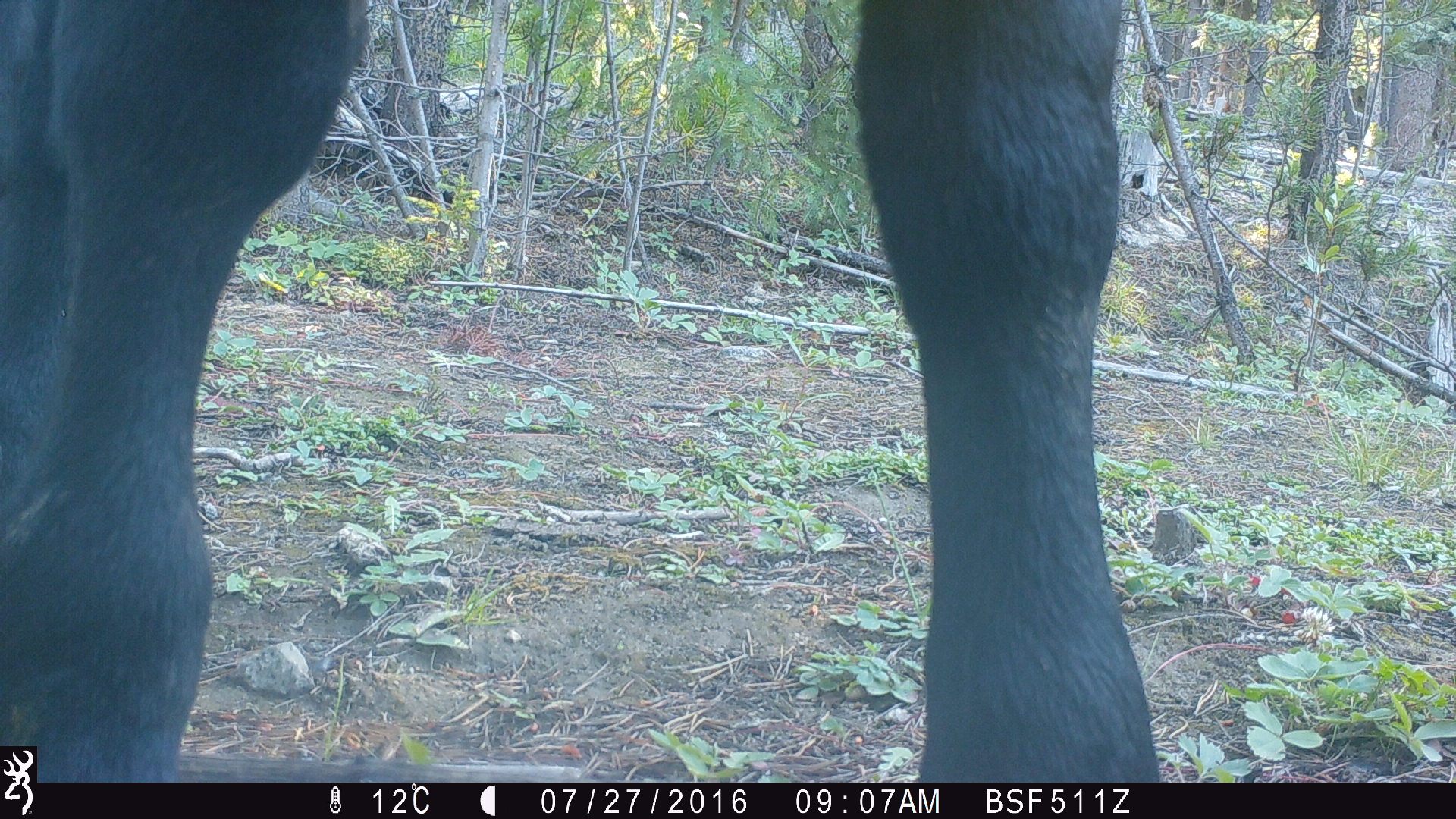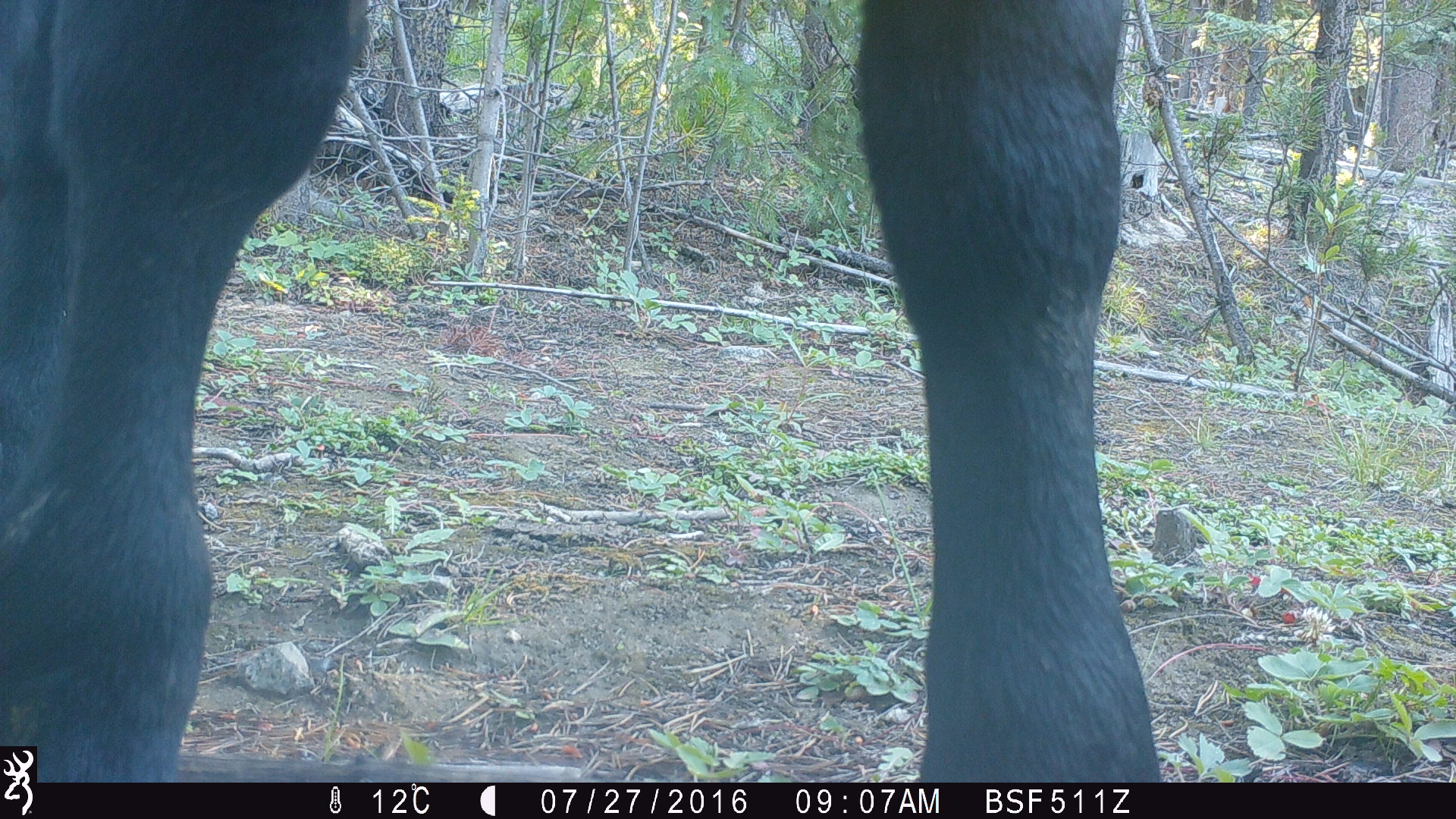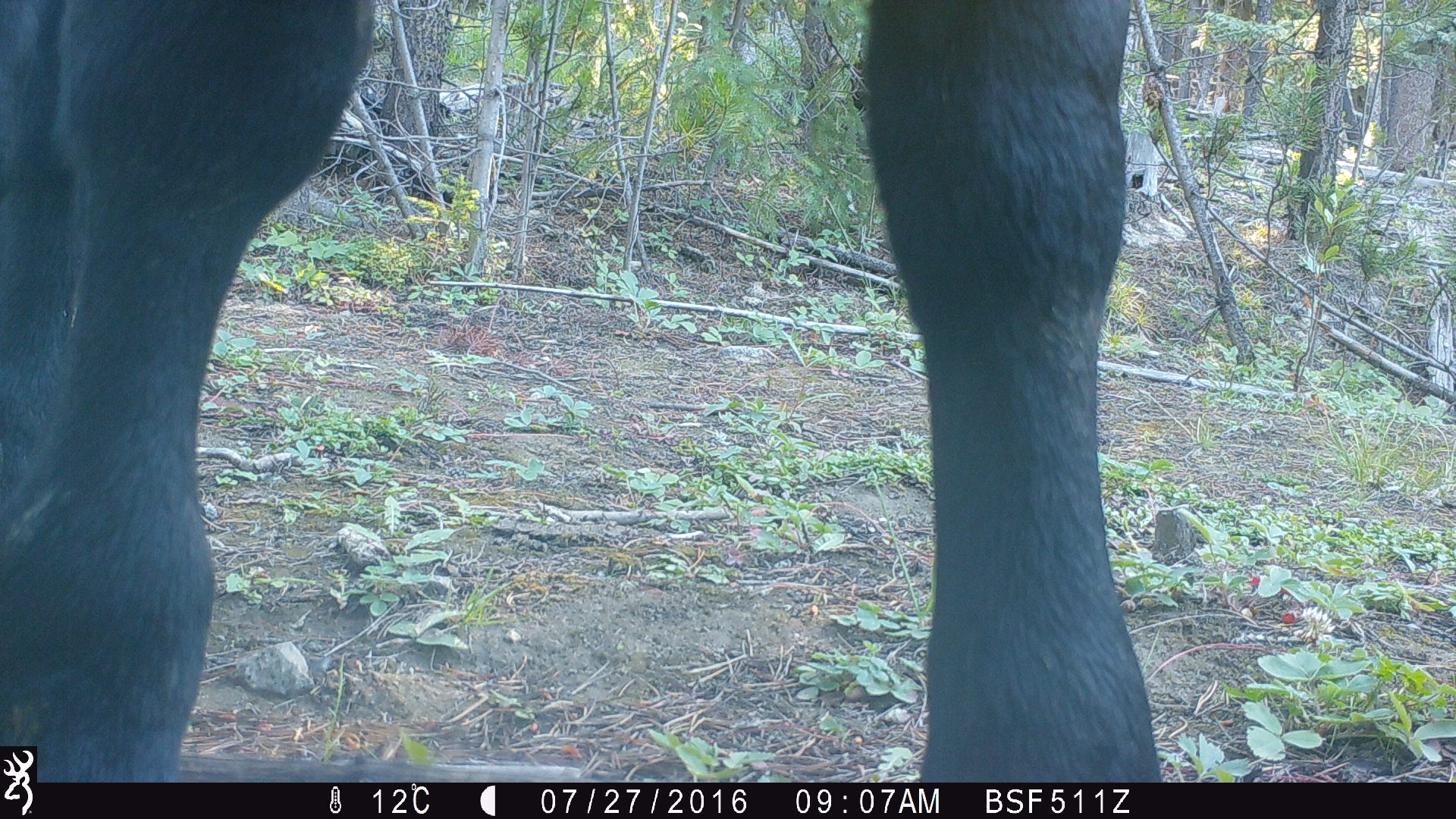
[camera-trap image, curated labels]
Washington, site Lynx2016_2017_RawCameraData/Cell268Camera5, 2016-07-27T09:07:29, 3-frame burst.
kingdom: Animalia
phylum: Chordata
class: Mammalia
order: Artiodactyla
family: Bovidae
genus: Bos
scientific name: Bos taurus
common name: domestic cattle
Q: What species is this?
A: Domestic cattle (Bos taurus).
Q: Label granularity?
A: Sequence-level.